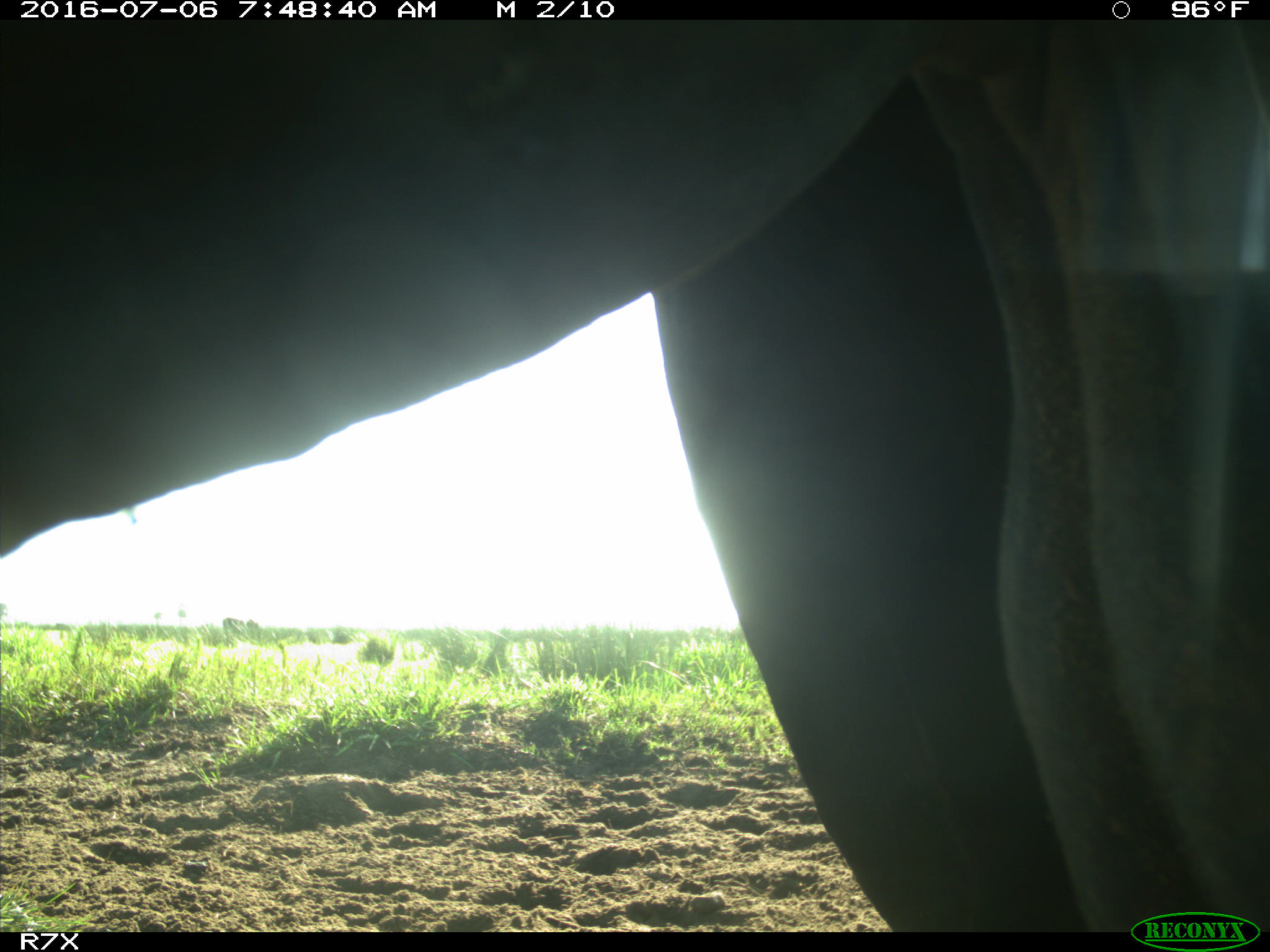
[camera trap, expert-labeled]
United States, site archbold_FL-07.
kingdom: Animalia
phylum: Chordata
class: Mammalia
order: Artiodactyla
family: Bovidae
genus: Bos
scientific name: Bos taurus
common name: domestic cow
Bos taurus (domestic cow).